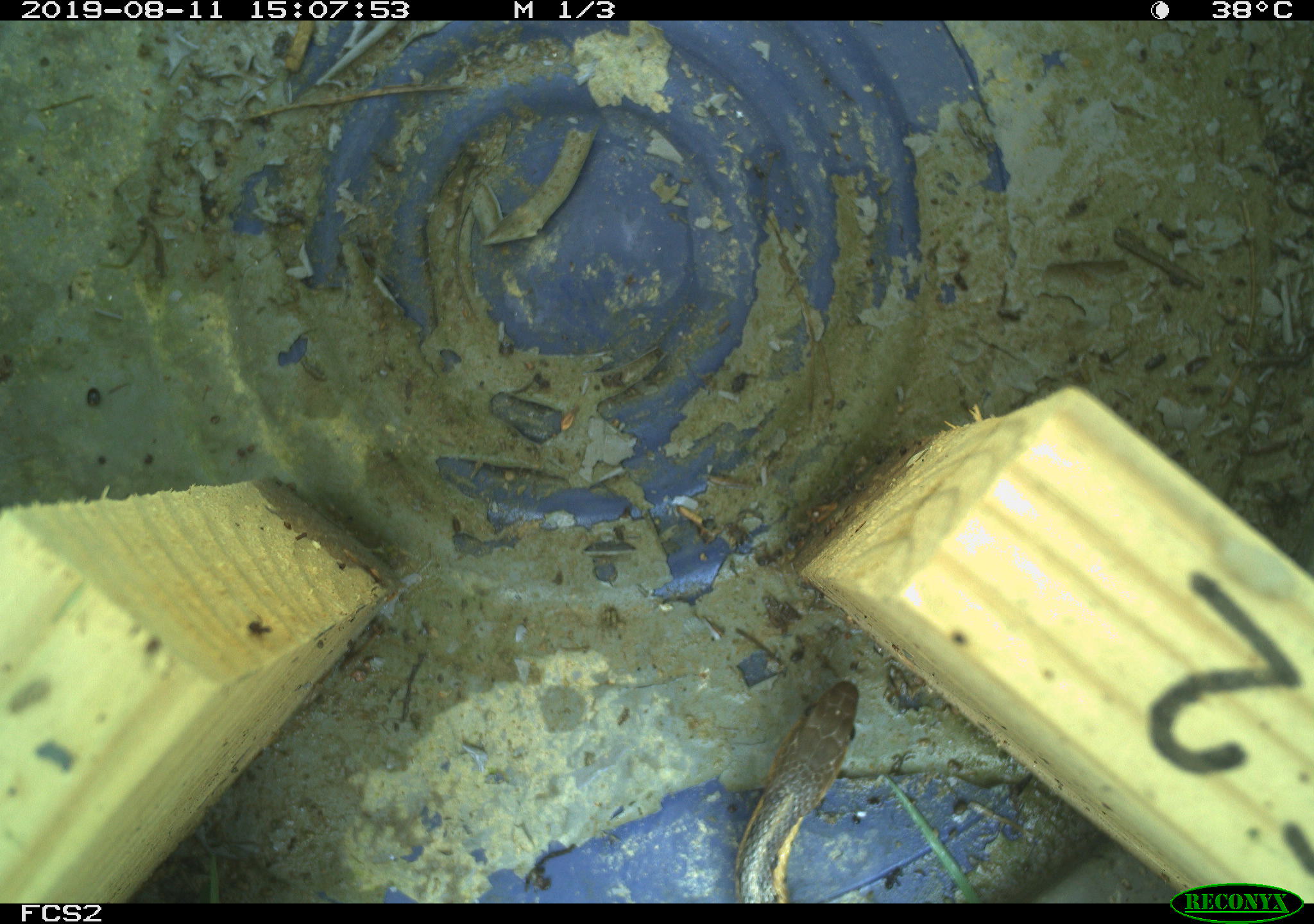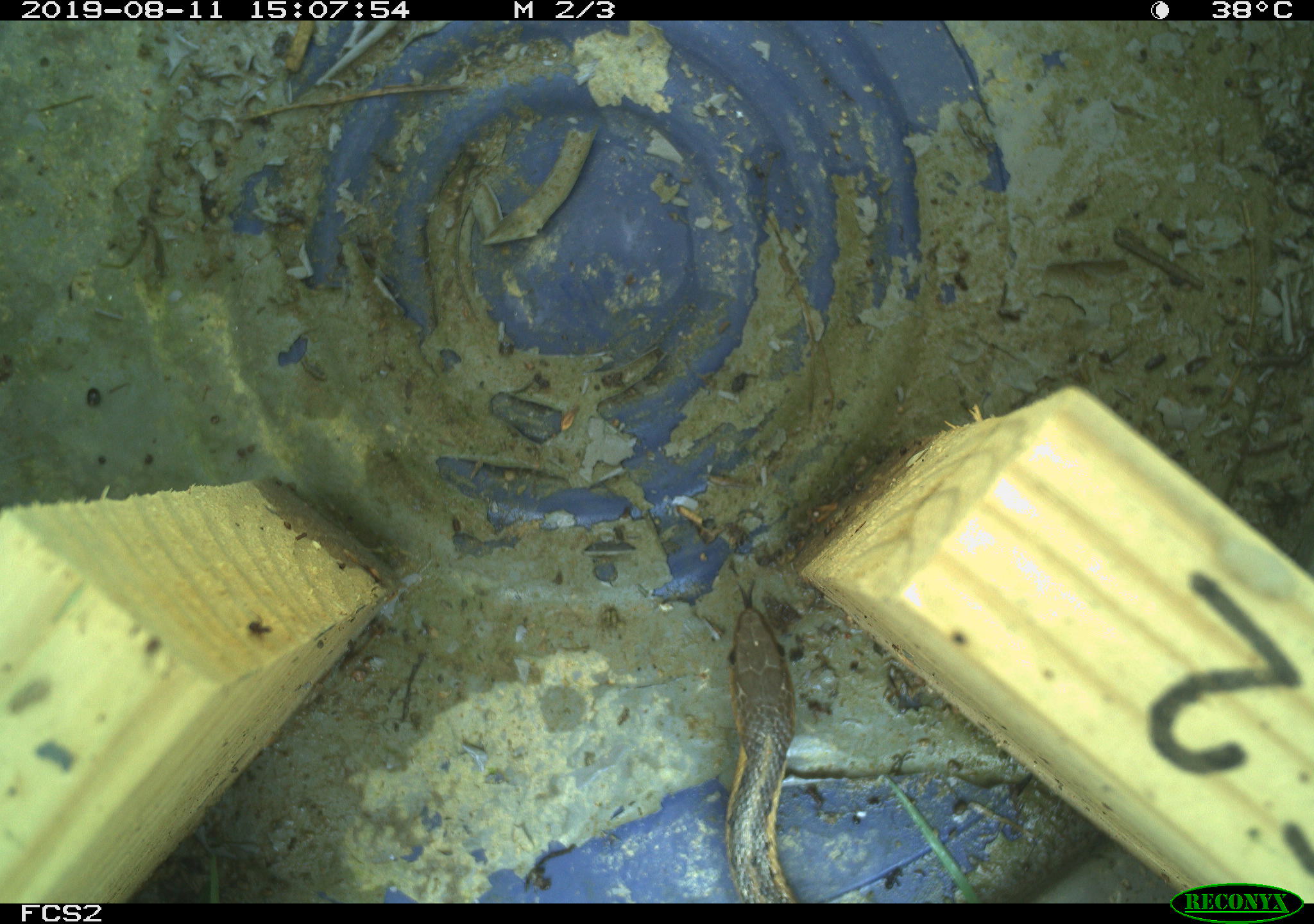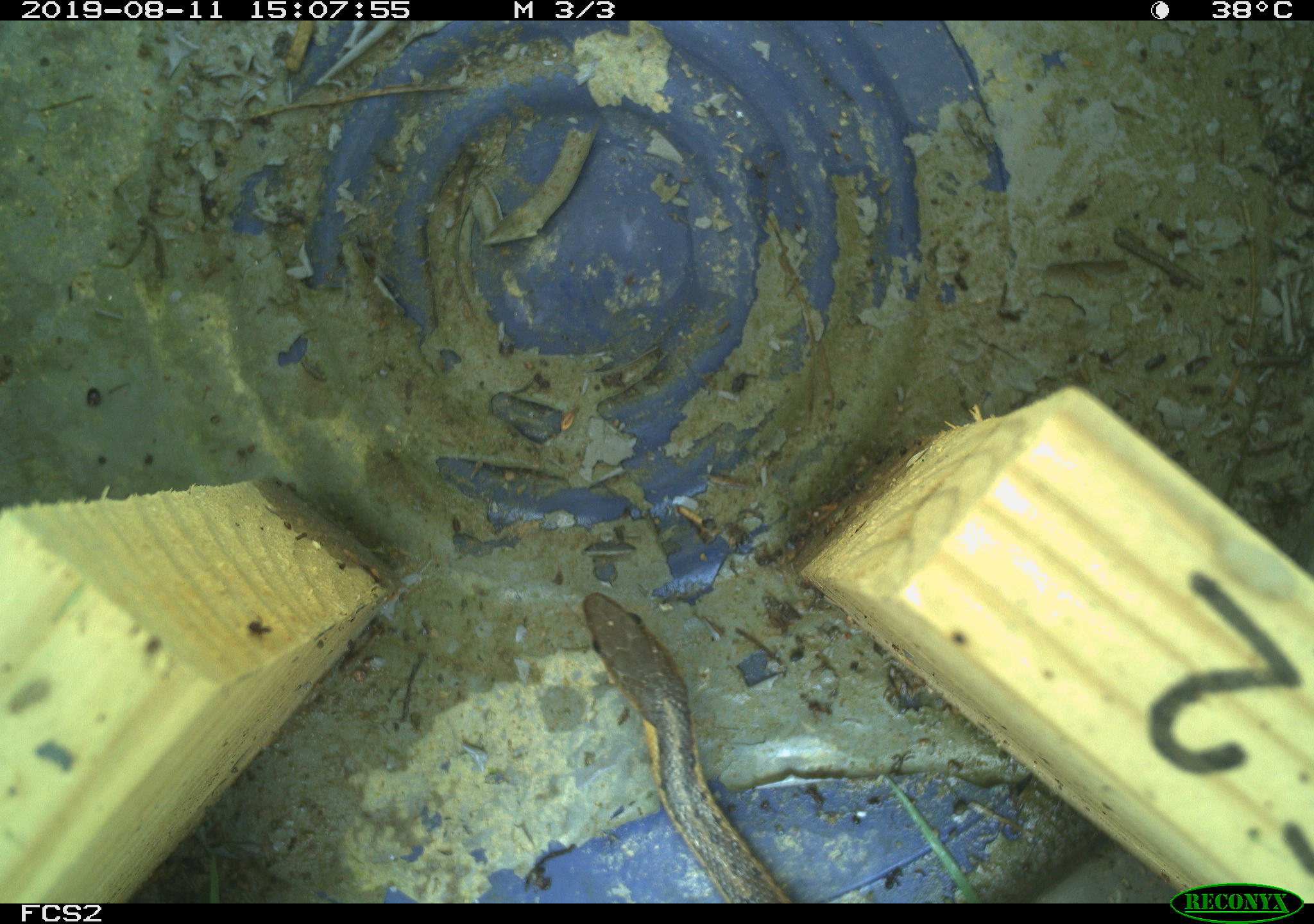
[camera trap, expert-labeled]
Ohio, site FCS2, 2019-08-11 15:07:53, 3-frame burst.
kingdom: Animalia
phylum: Chordata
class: Reptilia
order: Squamata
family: Colubridae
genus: Thamnophis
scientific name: Thamnophis sirtalis sirtalis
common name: eastern gartersnake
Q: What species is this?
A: Eastern gartersnake (Thamnophis sirtalis sirtalis).